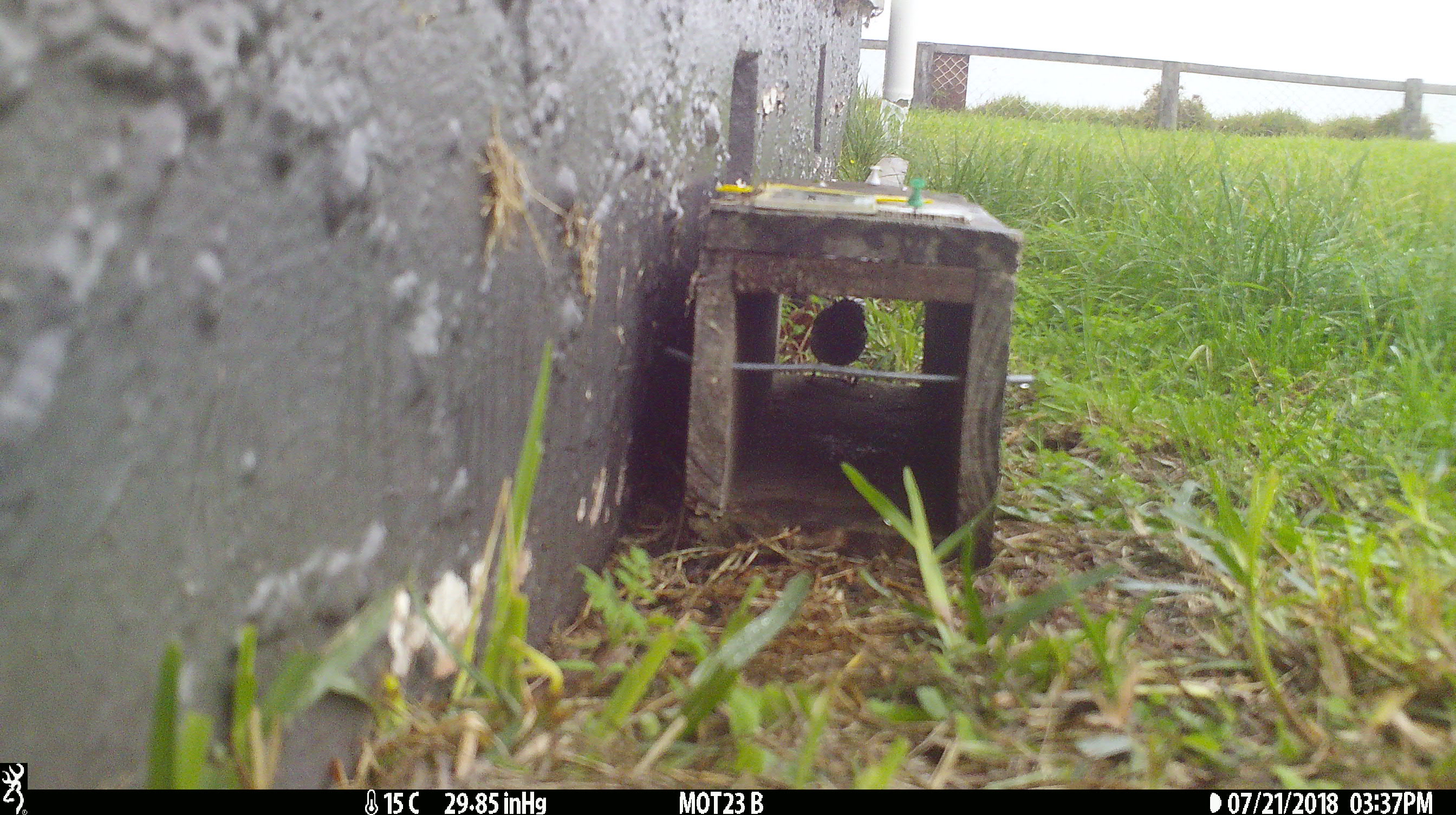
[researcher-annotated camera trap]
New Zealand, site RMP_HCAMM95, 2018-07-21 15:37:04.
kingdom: Animalia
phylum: Chordata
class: Aves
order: Passeriformes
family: Passeridae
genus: Passer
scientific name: Passer domesticus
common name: house sparrow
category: sparrow